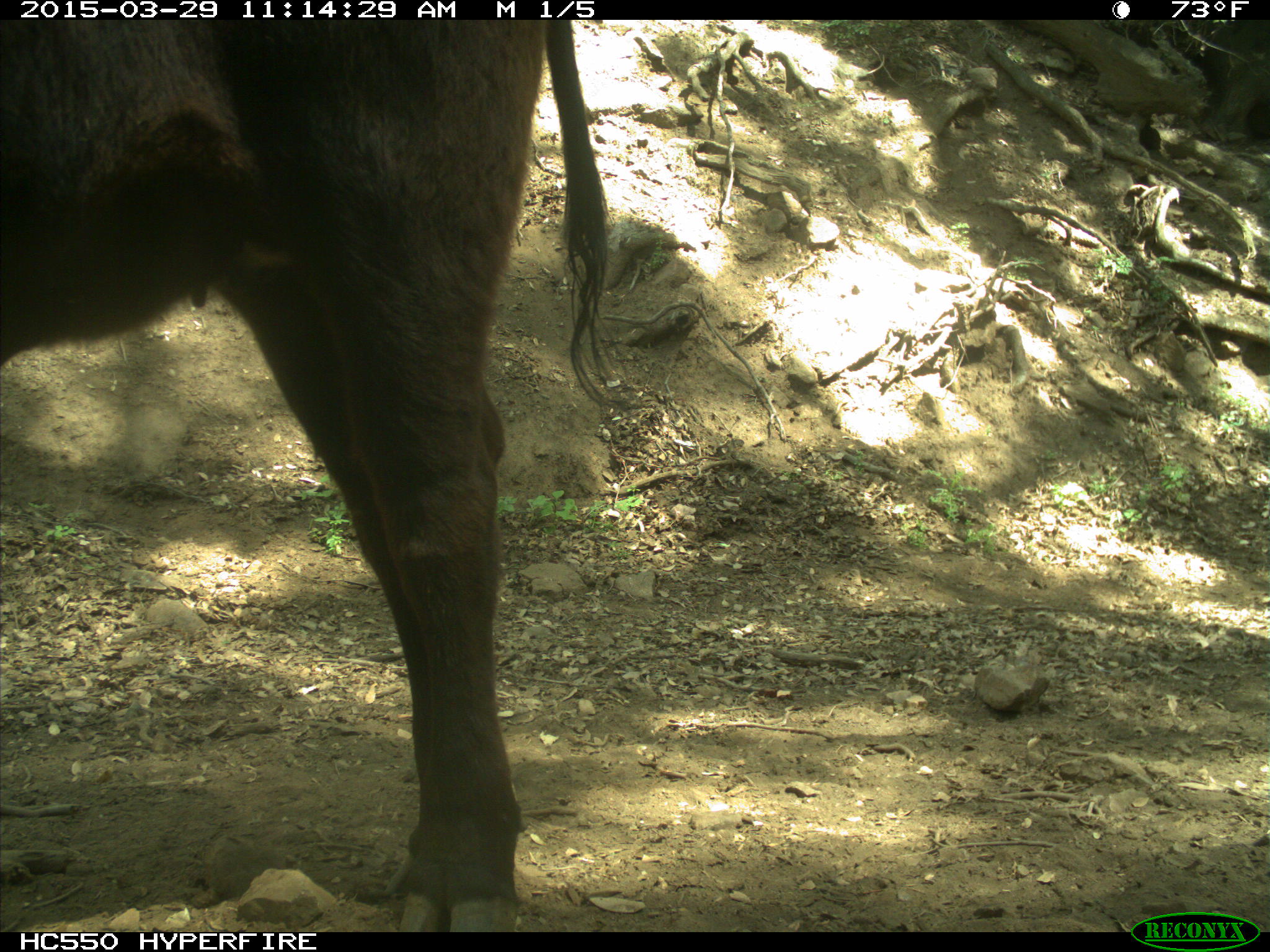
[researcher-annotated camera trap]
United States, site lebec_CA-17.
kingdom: Animalia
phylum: Chordata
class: Mammalia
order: Artiodactyla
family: Bovidae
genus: Bos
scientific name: Bos taurus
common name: domestic cow